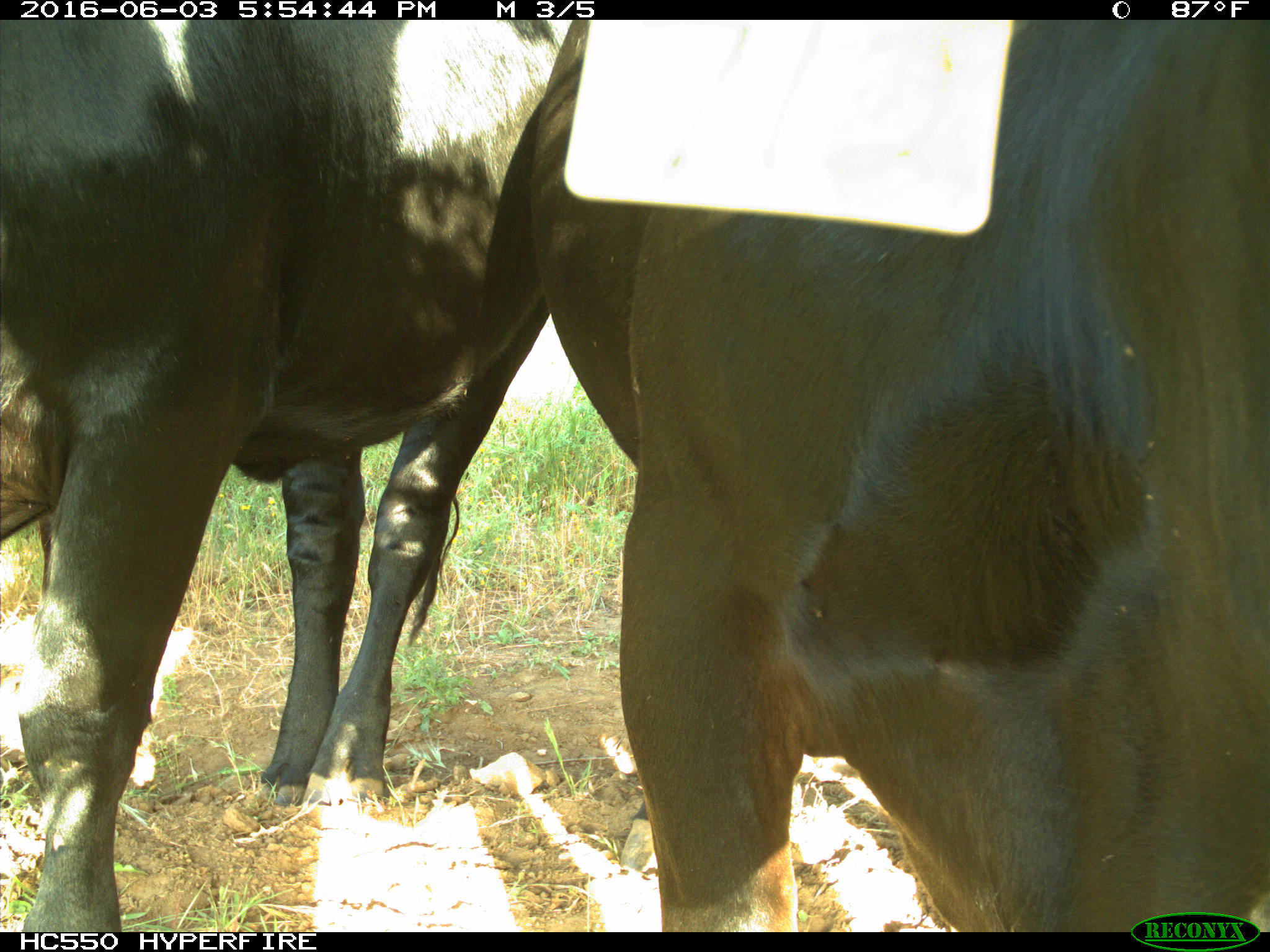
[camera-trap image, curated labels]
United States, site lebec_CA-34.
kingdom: Animalia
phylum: Chordata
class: Mammalia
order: Artiodactyla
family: Bovidae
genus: Bos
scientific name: Bos taurus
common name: domestic cow